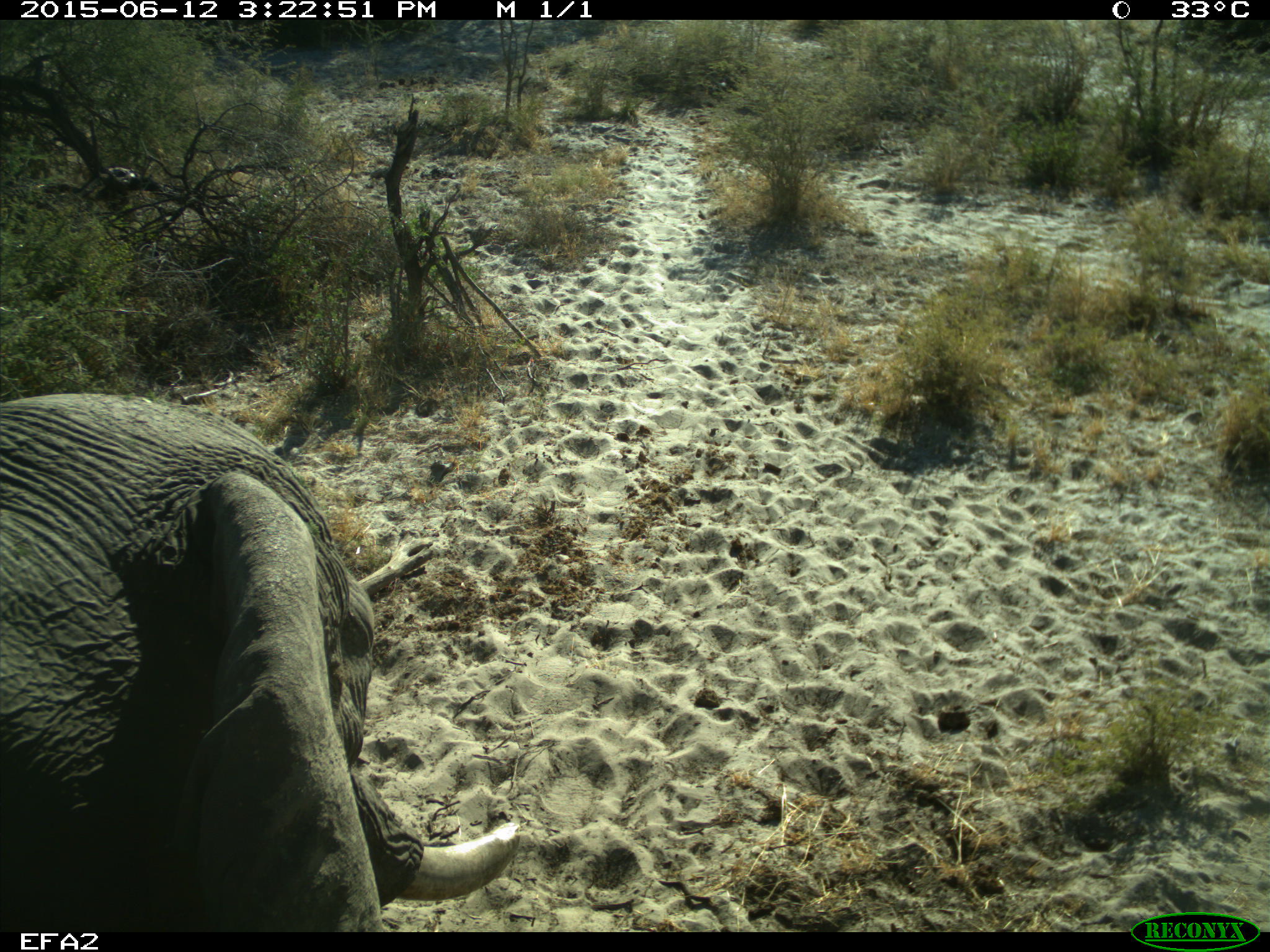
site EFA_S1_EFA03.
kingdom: Animalia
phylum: Chordata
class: Mammalia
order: Proboscidea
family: Elephantidae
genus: Loxodonta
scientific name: Loxodonta africana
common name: african bush elephant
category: elephant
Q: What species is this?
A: Elephant (african bush elephant) (Loxodonta africana).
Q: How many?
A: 1.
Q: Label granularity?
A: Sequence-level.